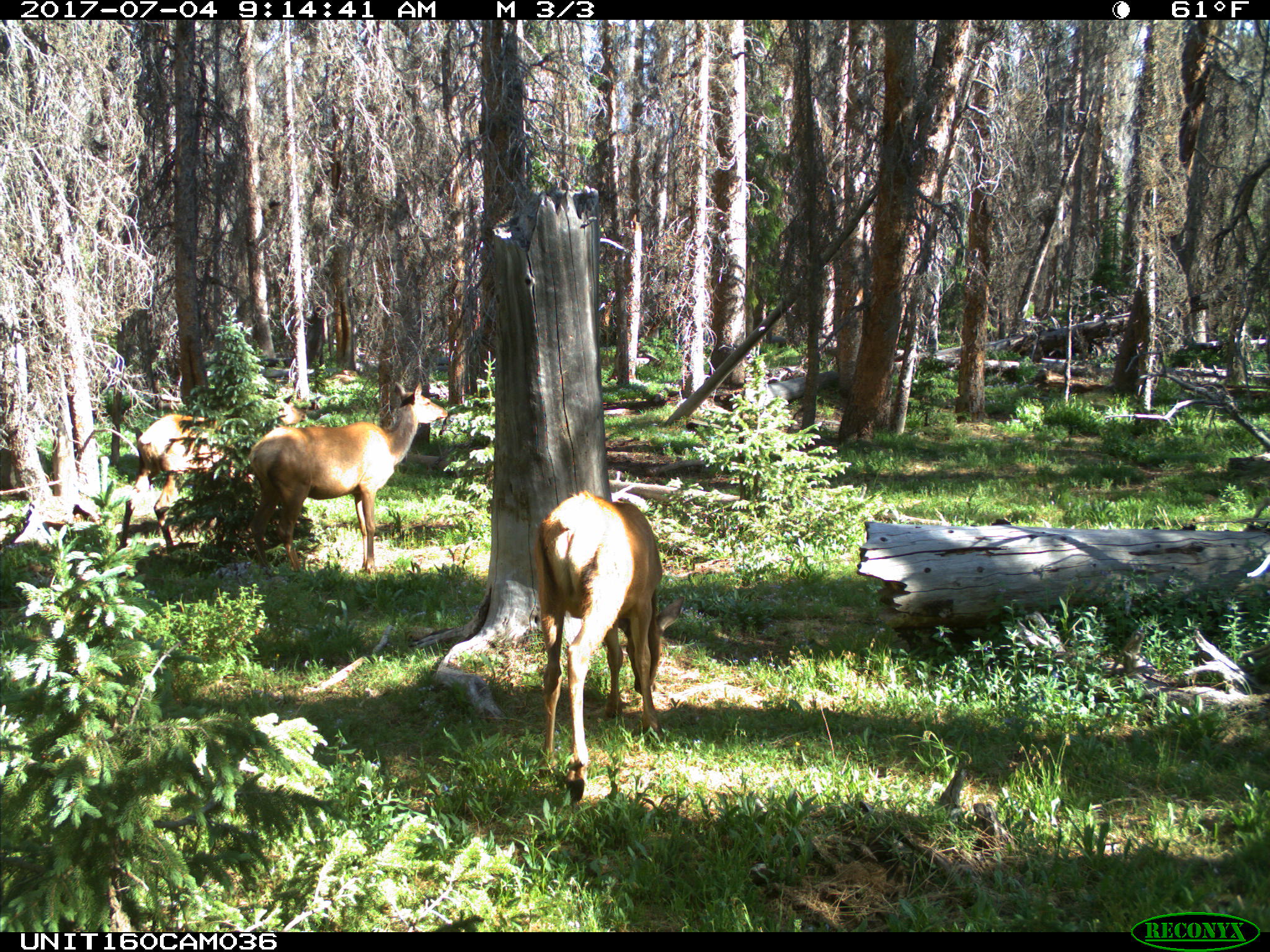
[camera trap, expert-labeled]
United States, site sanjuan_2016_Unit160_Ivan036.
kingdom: Animalia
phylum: Chordata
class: Mammalia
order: Artiodactyla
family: Cervidae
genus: Cervus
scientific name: Cervus elaphus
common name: red deer